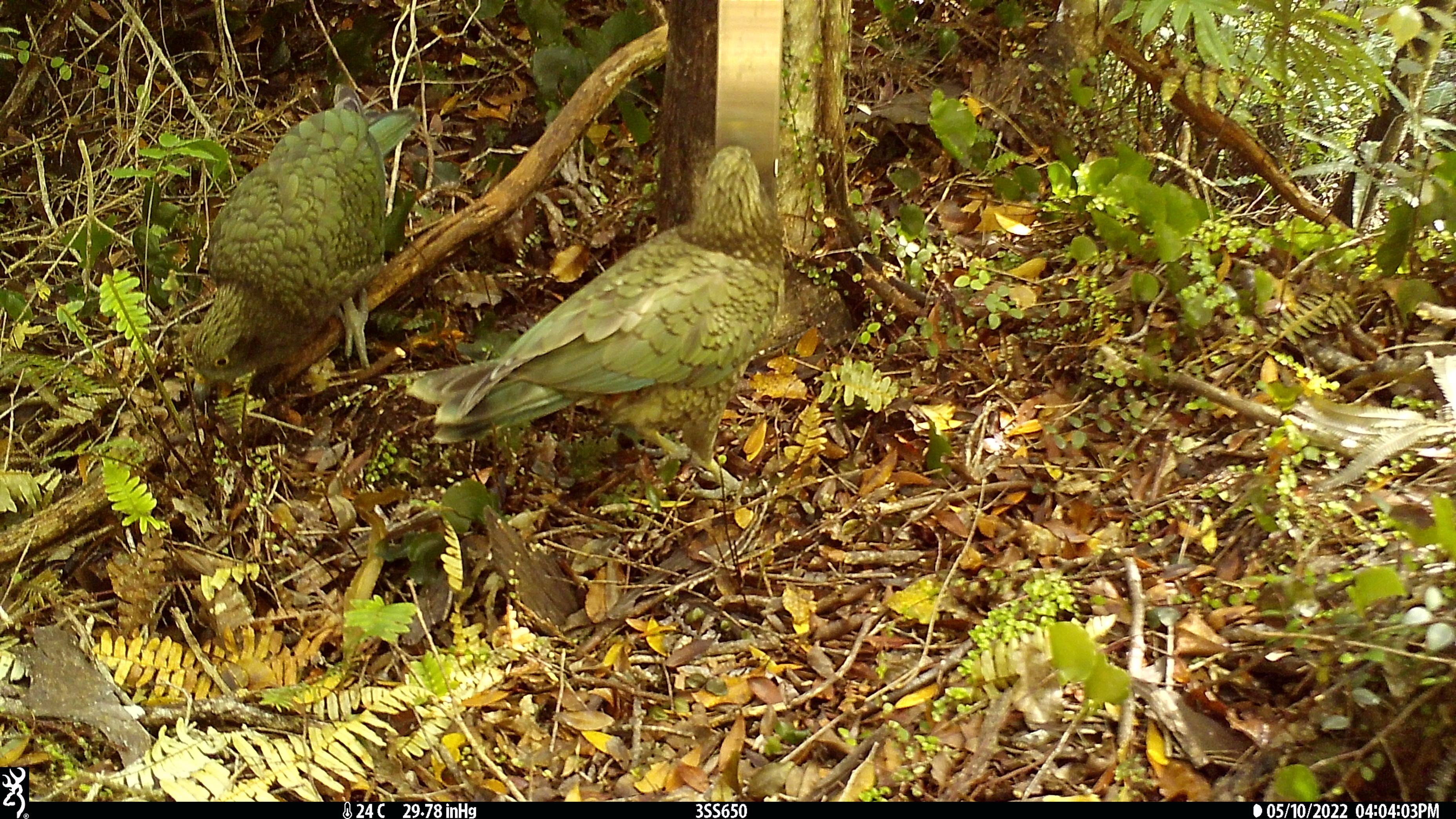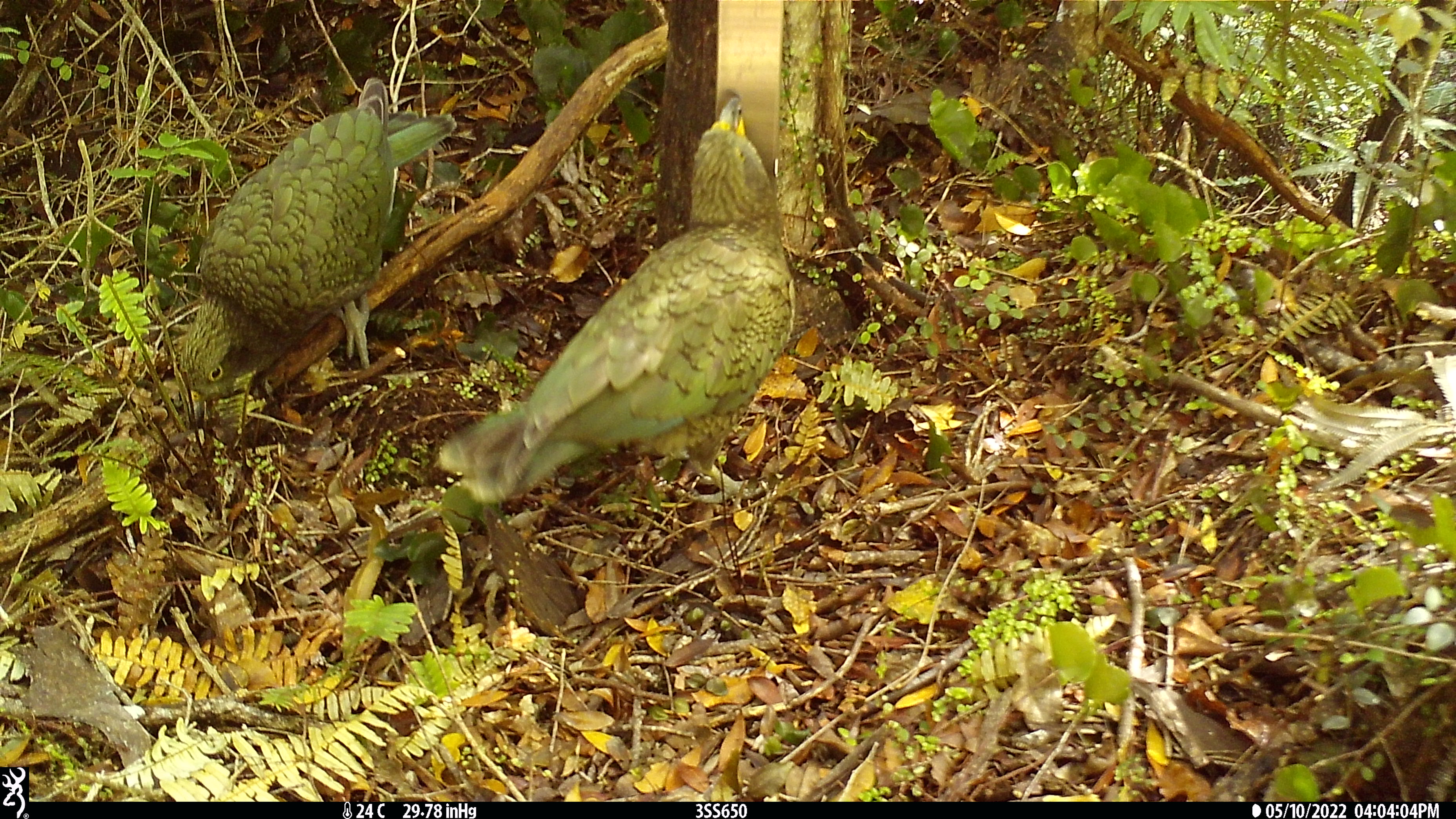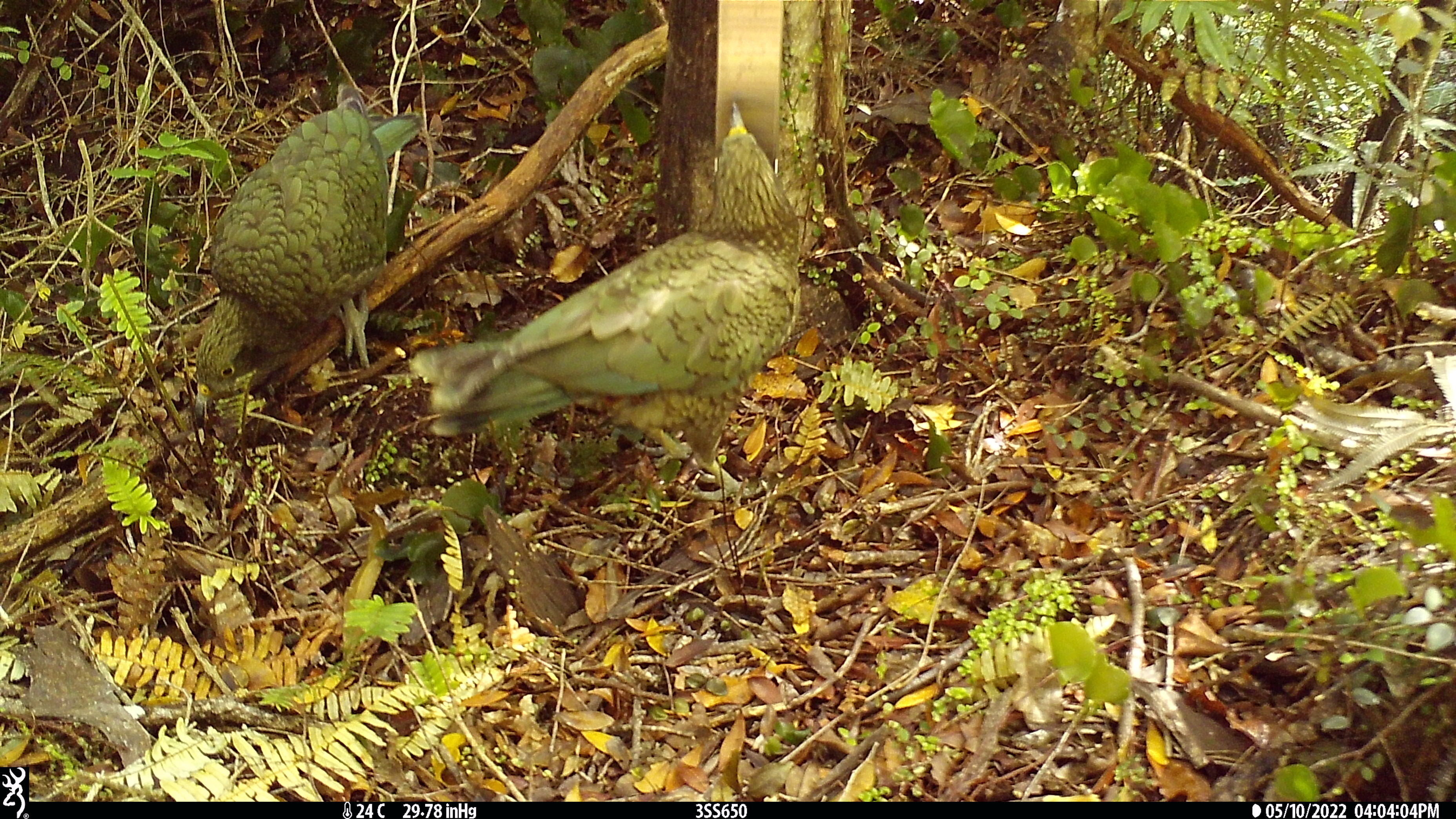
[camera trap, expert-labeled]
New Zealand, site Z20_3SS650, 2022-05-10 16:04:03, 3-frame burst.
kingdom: Animalia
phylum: Chordata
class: Aves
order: Psittaciformes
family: Strigopidae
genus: Nestor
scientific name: Nestor notabilis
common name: kea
Kea (Nestor notabilis).